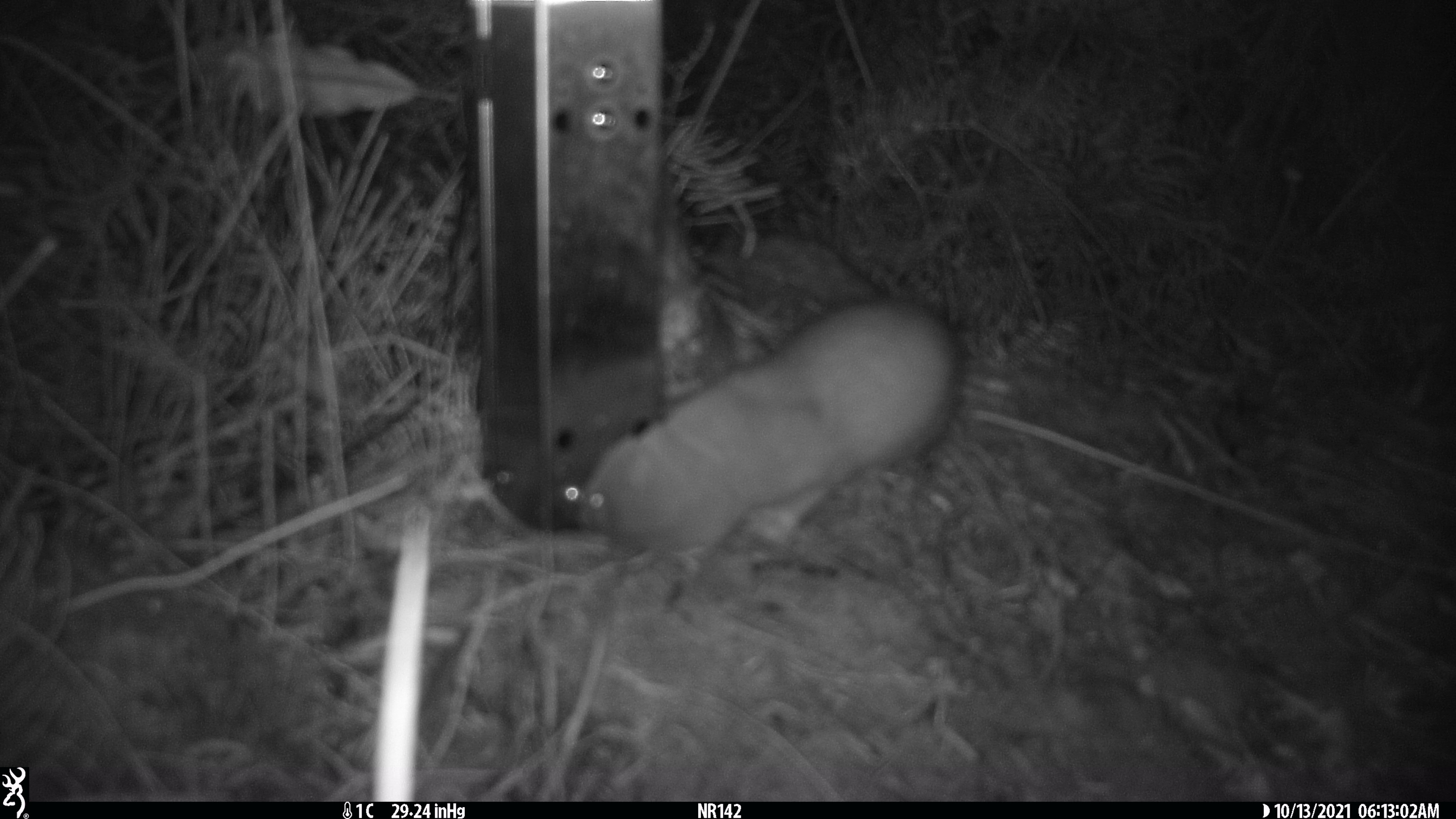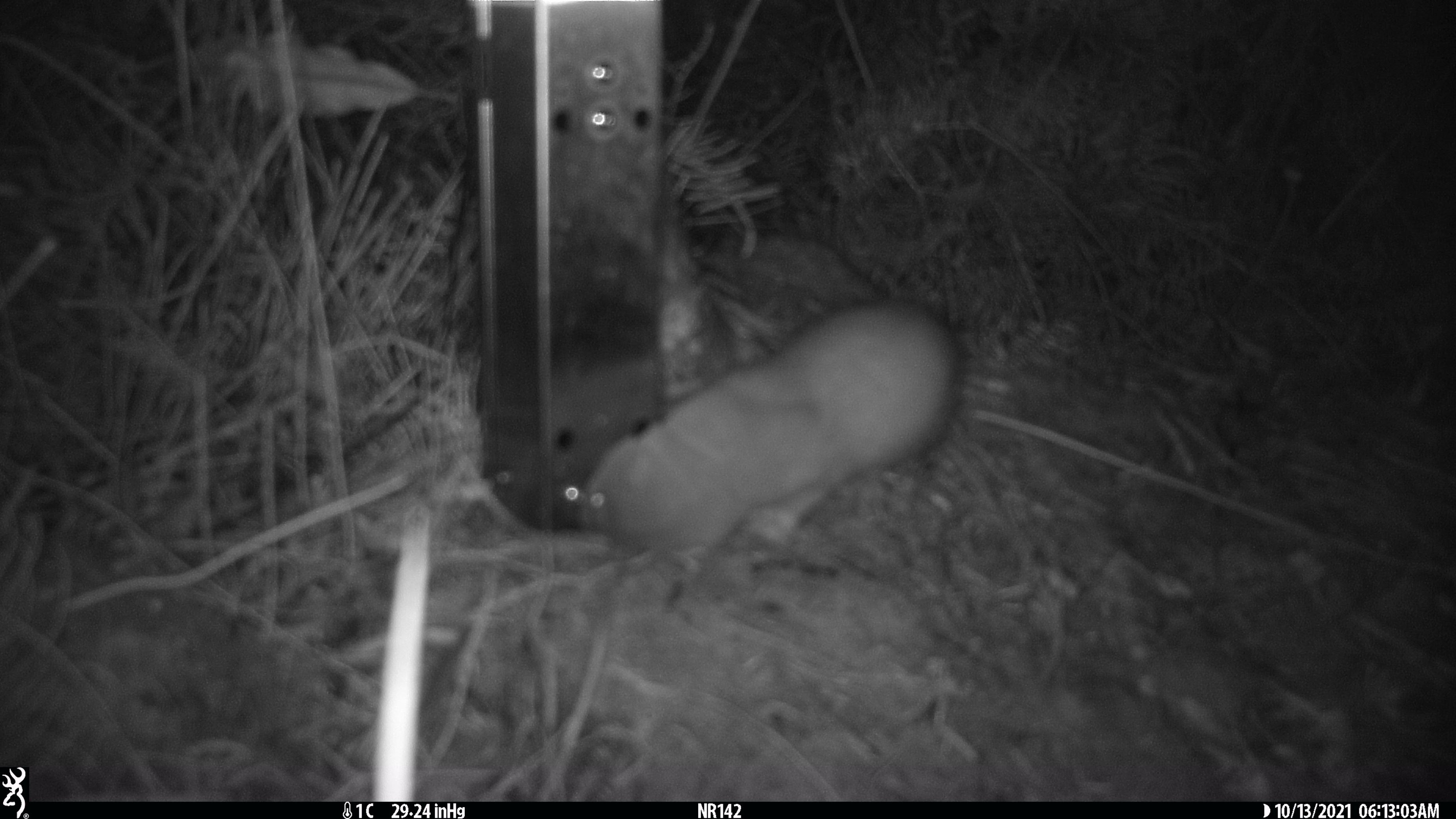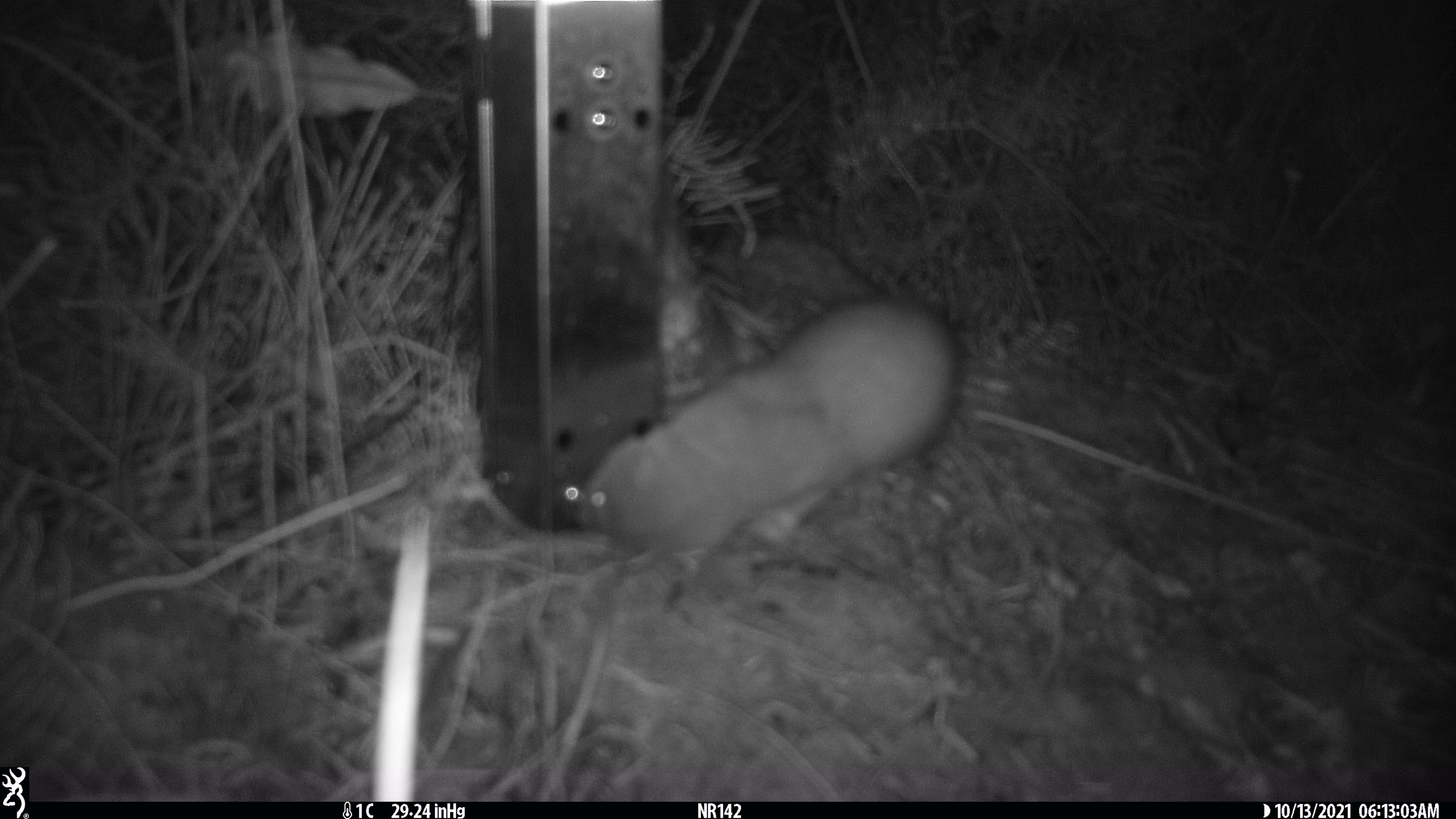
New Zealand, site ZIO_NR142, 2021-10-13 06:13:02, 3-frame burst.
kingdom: Animalia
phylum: Chordata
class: Mammalia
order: Carnivora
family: Mustelidae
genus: Mustela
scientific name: Mustela erminea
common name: stoat